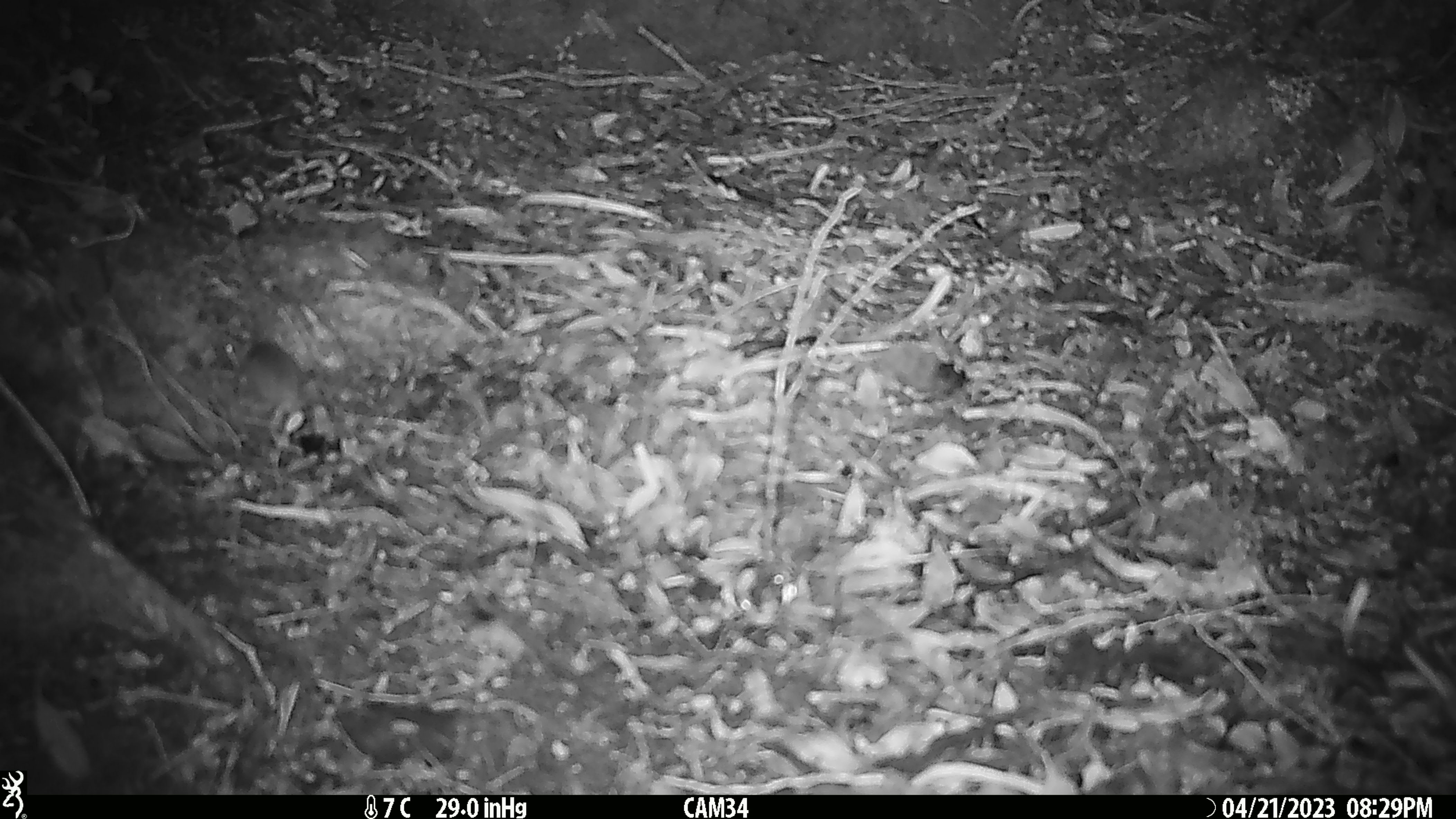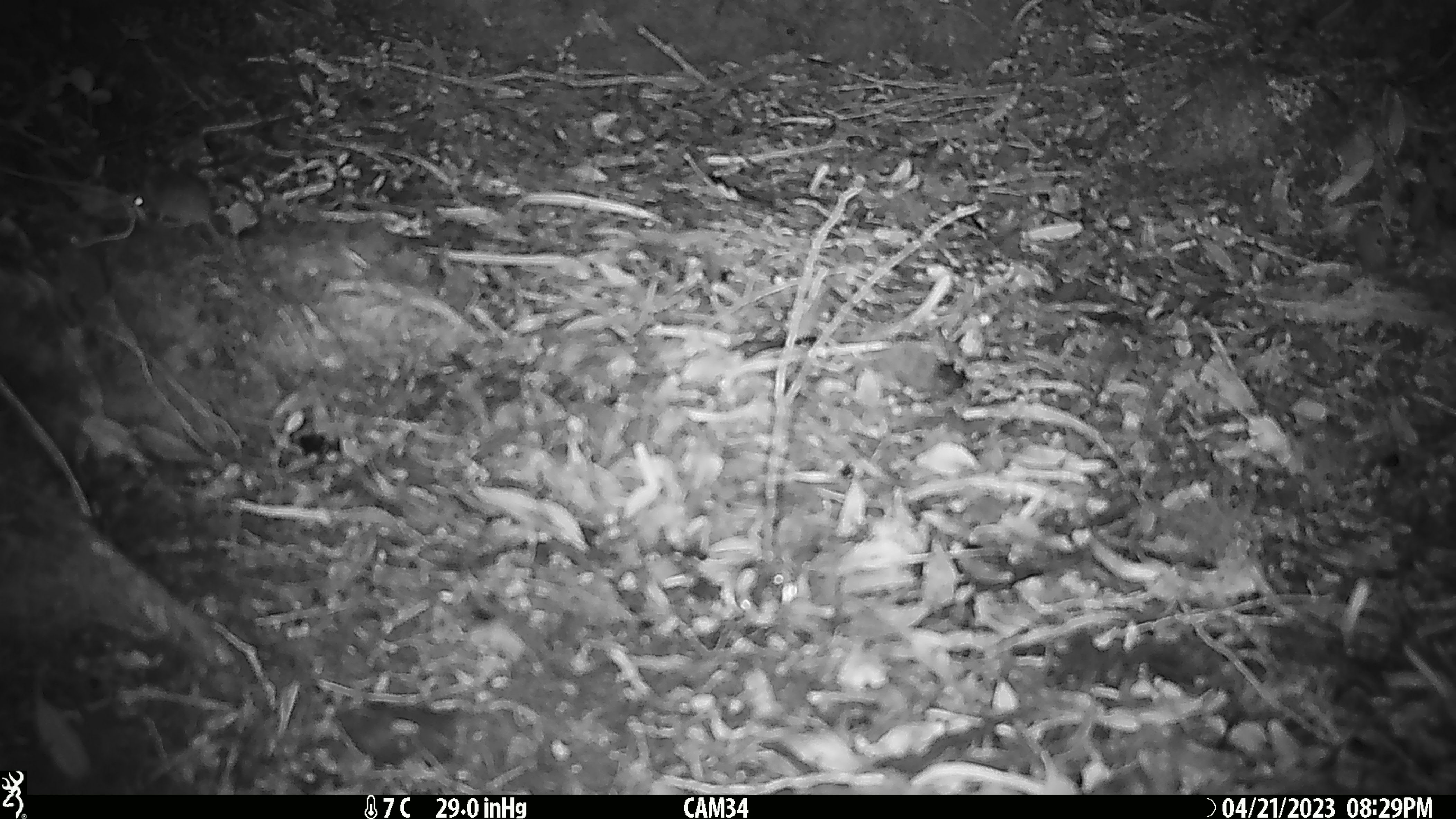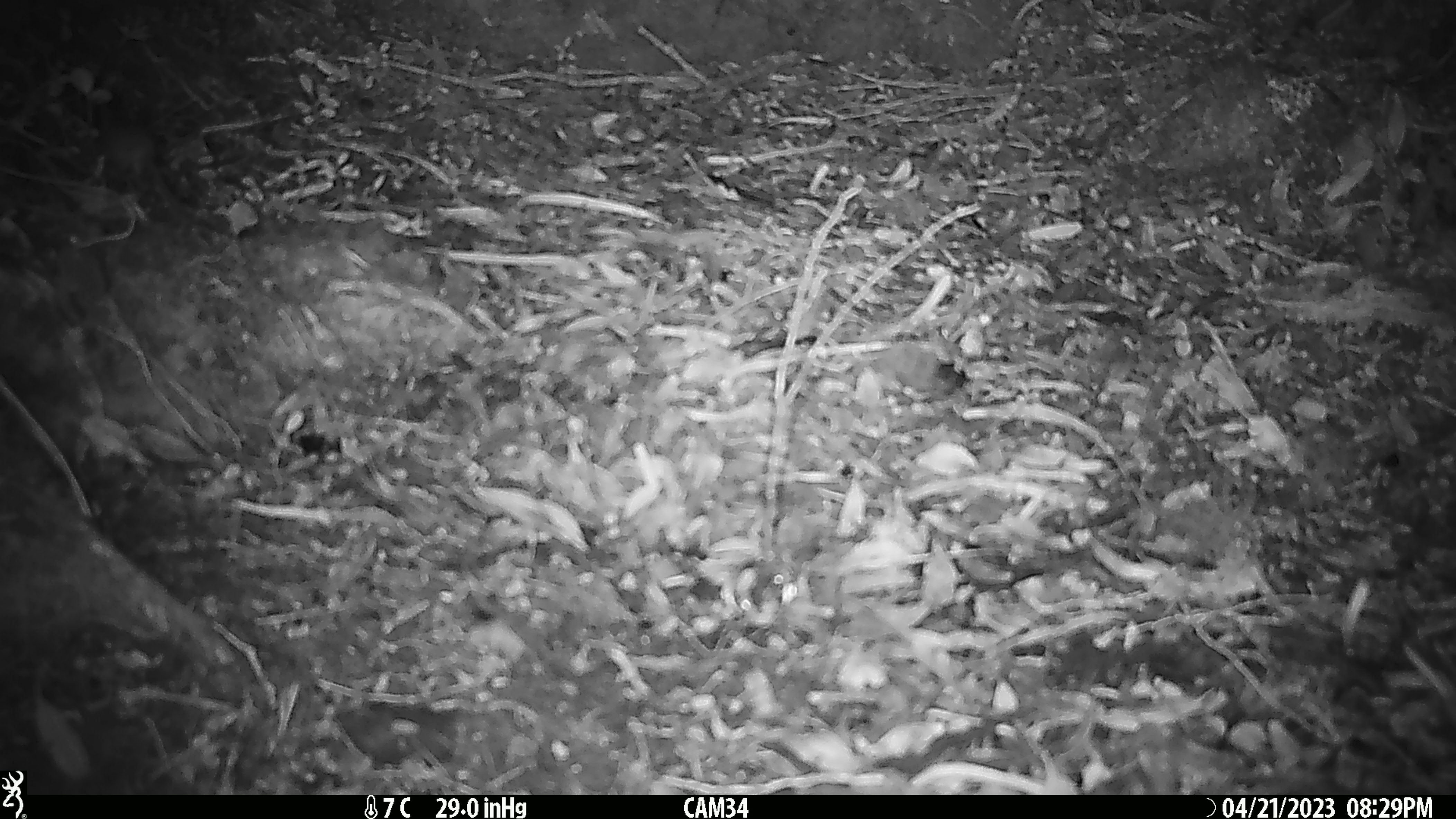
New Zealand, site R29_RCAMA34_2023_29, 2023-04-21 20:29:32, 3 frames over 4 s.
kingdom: Animalia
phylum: Chordata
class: Mammalia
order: Rodentia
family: Muridae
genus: Mus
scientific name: Mus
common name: mouse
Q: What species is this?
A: Mouse (Mus).